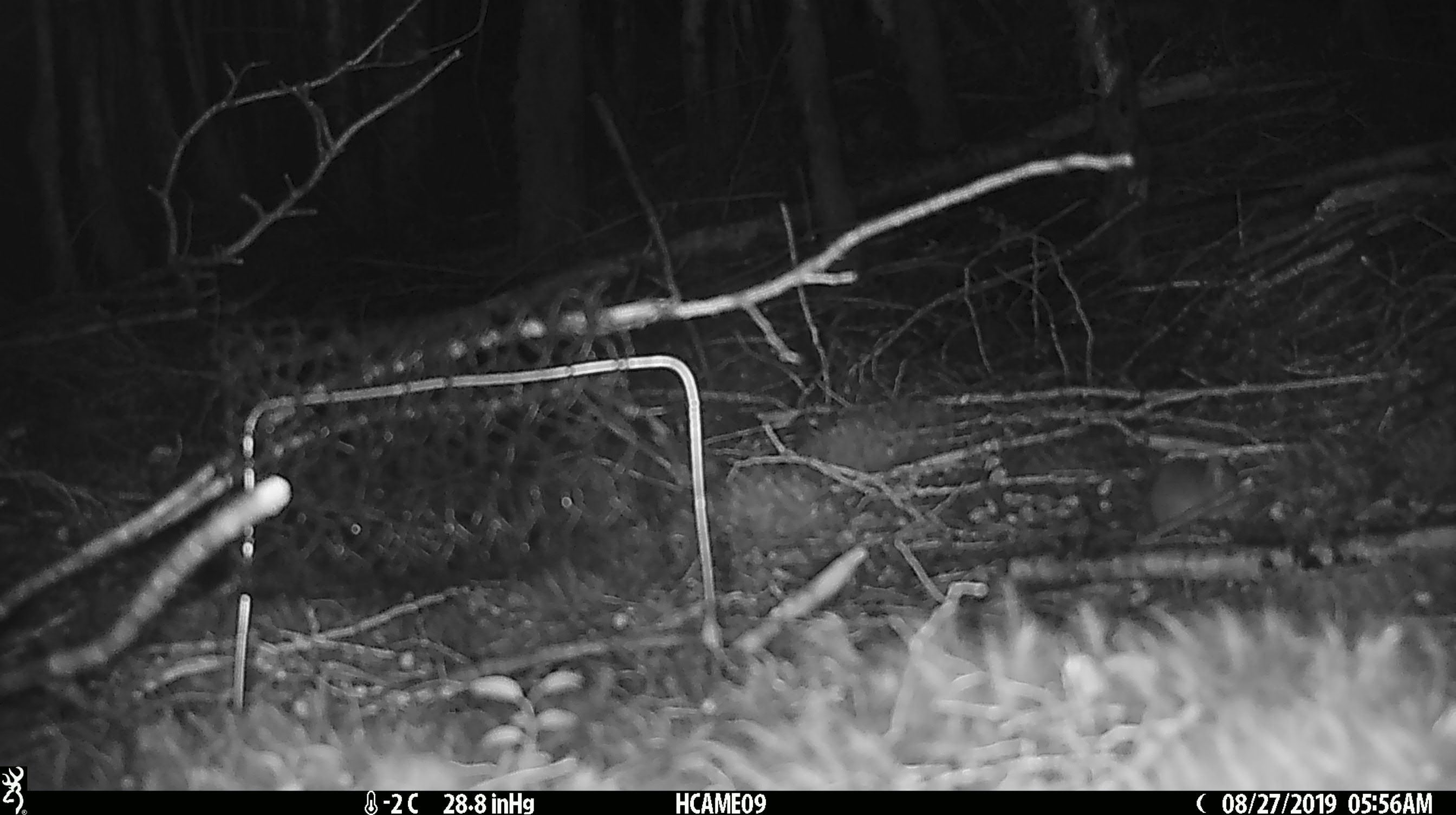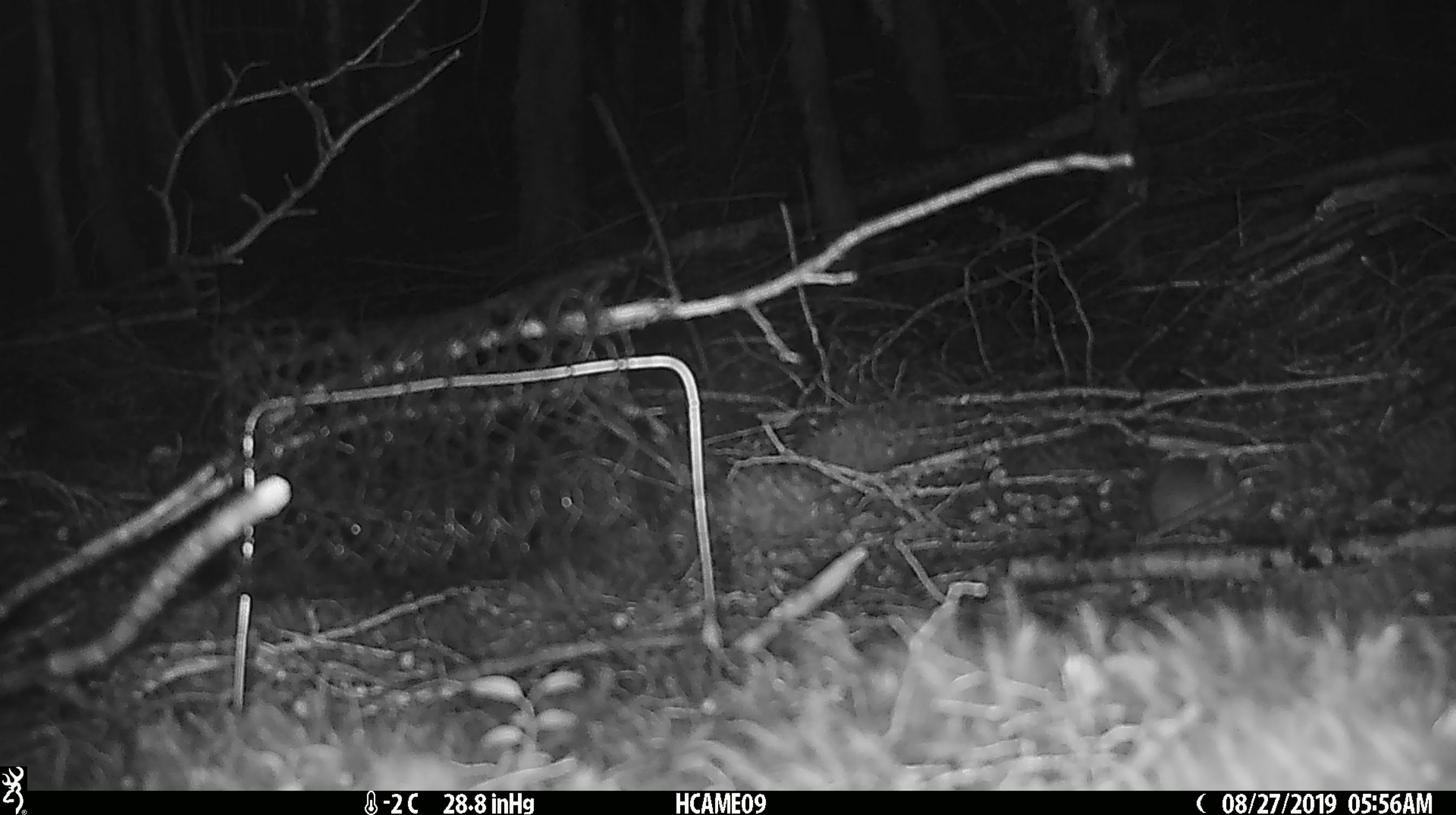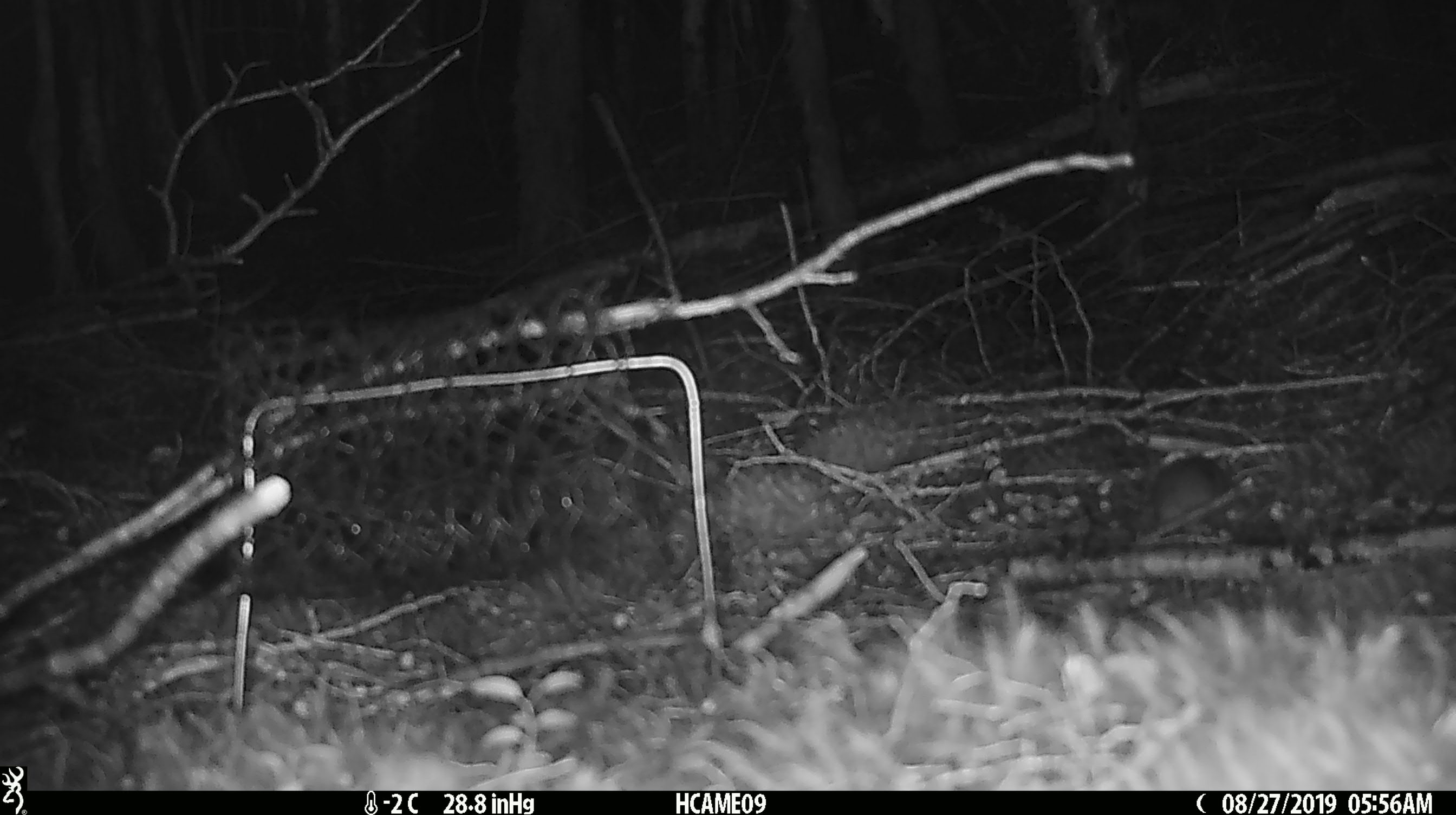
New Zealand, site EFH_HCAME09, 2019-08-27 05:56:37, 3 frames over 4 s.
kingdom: Animalia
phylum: Chordata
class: Mammalia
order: Rodentia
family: Muridae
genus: Mus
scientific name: Mus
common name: mouse